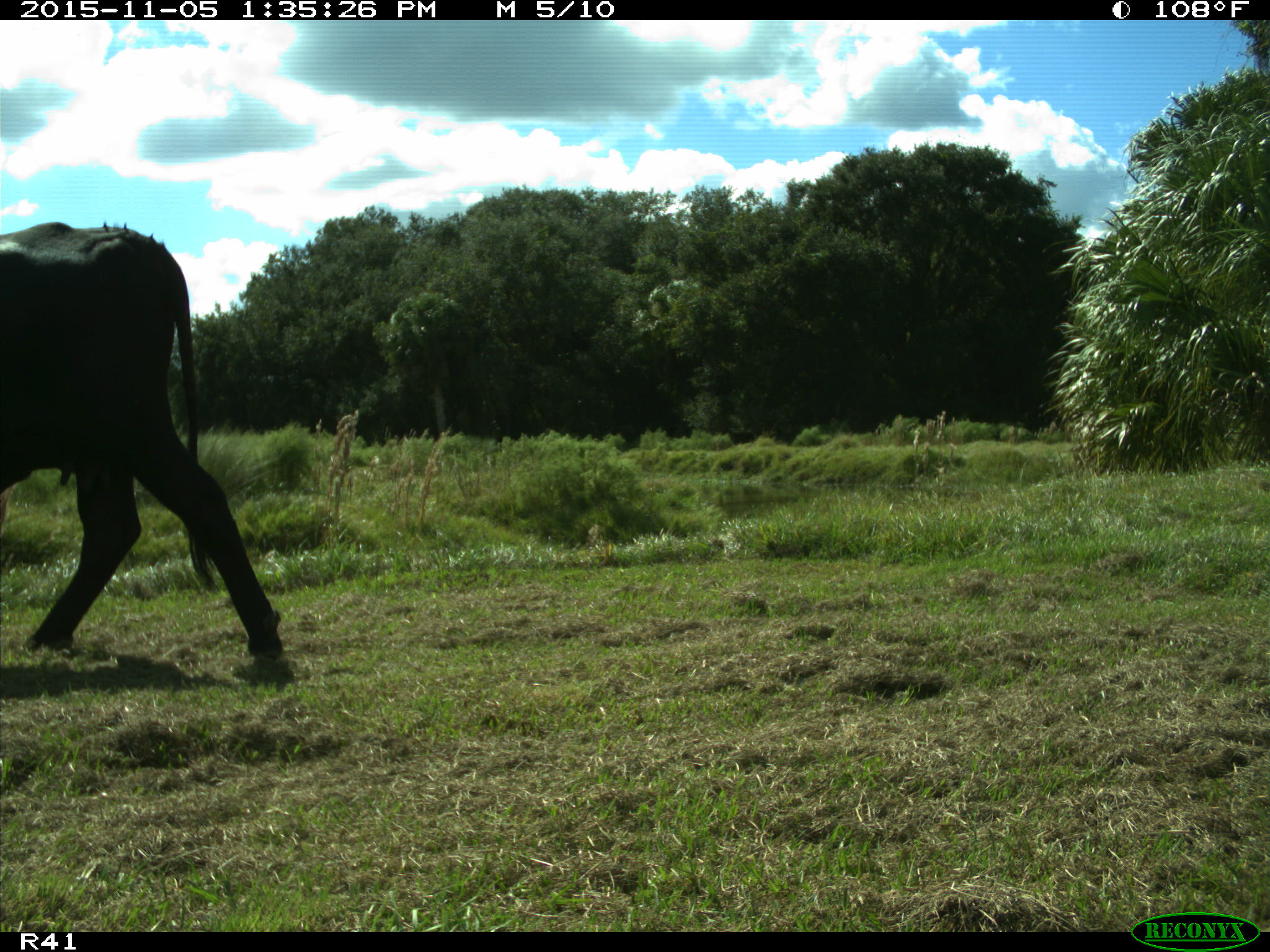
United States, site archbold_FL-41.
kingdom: Animalia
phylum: Chordata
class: Mammalia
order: Artiodactyla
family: Bovidae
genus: Bos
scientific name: Bos taurus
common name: domestic cow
Bos taurus (domestic cow).